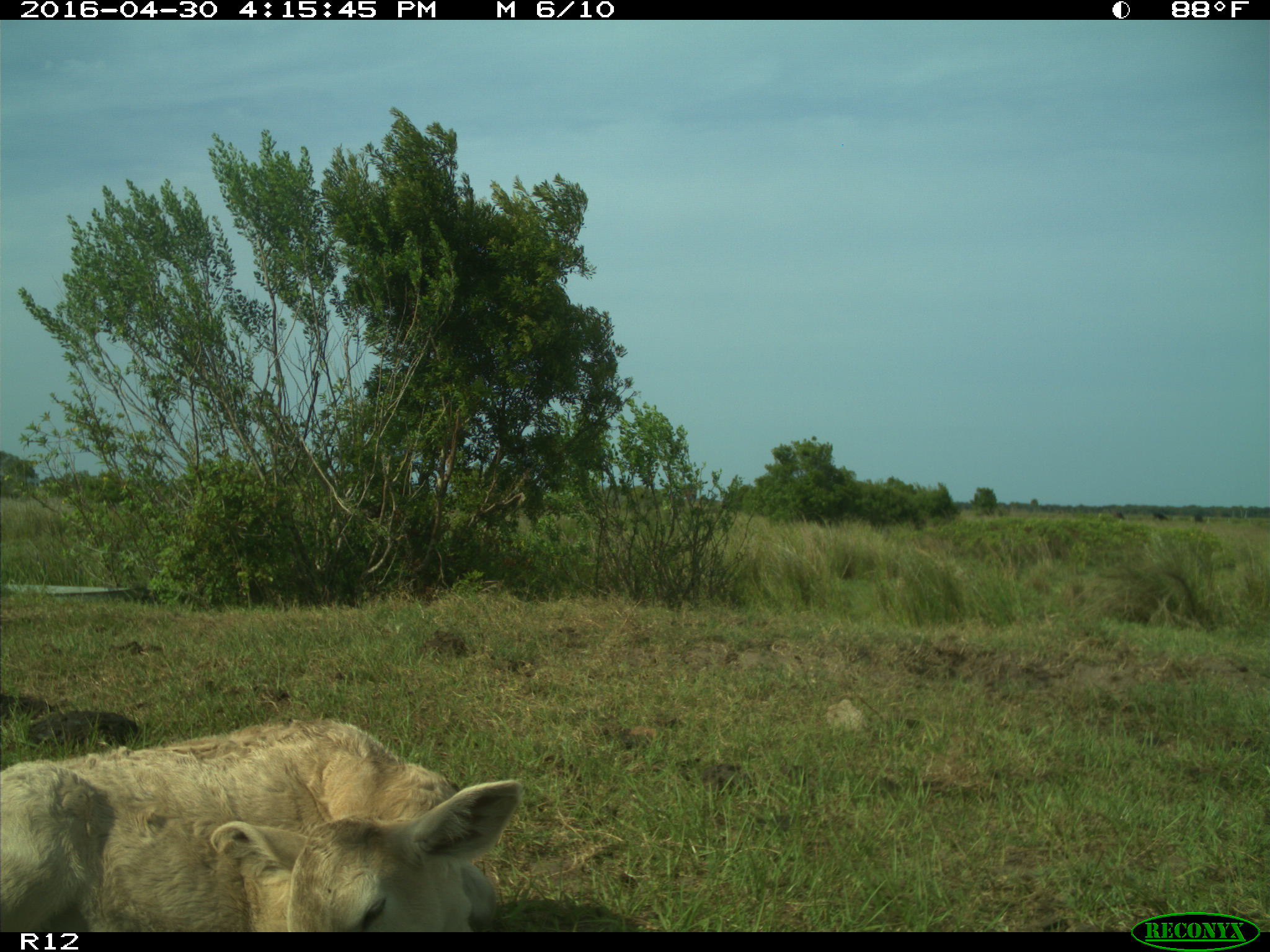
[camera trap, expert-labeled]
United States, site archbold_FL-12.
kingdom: Animalia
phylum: Chordata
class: Mammalia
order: Artiodactyla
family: Bovidae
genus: Bos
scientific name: Bos taurus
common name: domestic cow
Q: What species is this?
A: Bos taurus (domestic cow).